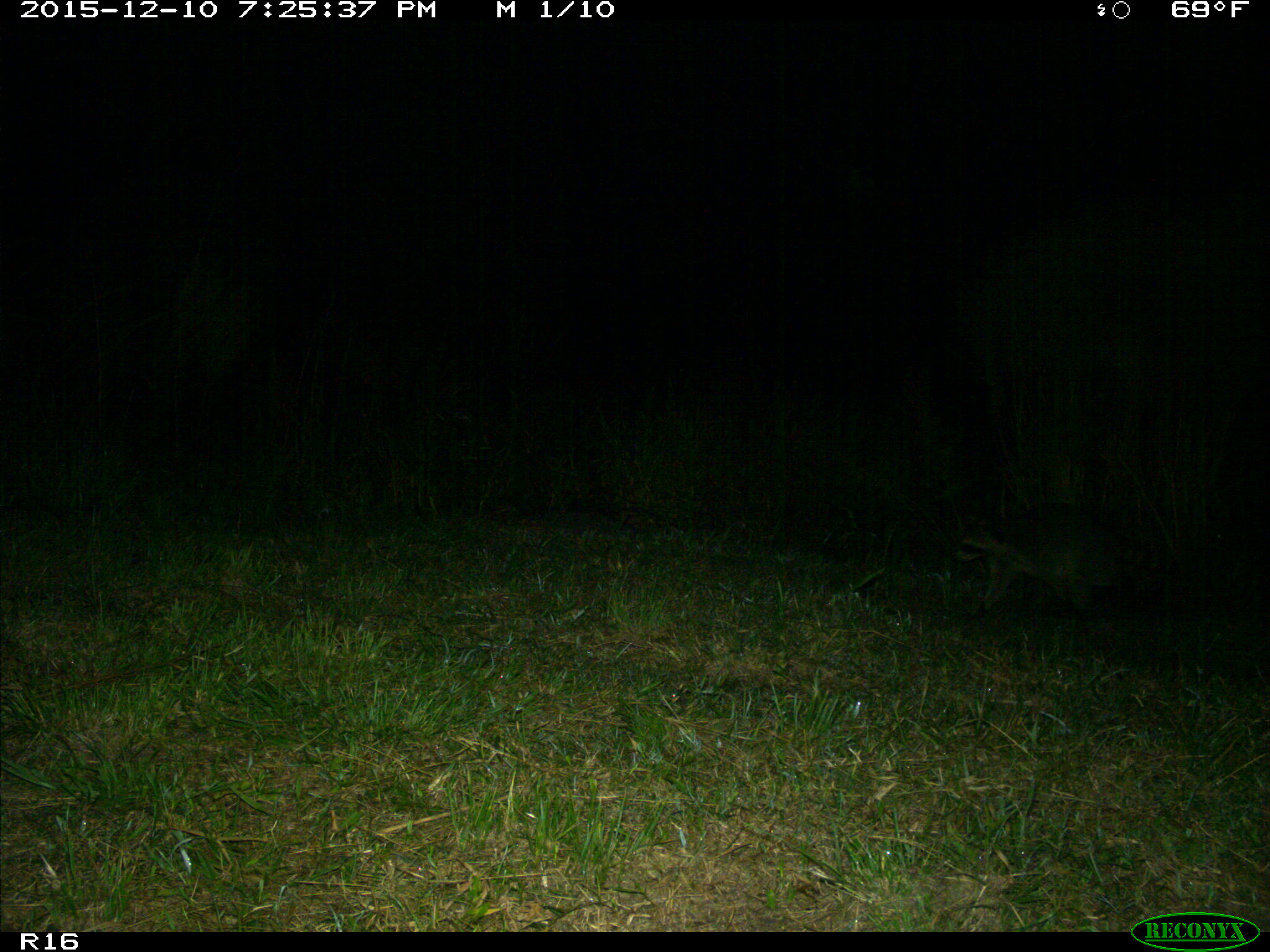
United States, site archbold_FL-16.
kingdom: Animalia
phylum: Chordata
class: Mammalia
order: Carnivora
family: Procyonidae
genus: Procyon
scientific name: Procyon lotor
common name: common raccoon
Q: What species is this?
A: Procyon lotor (common raccoon).